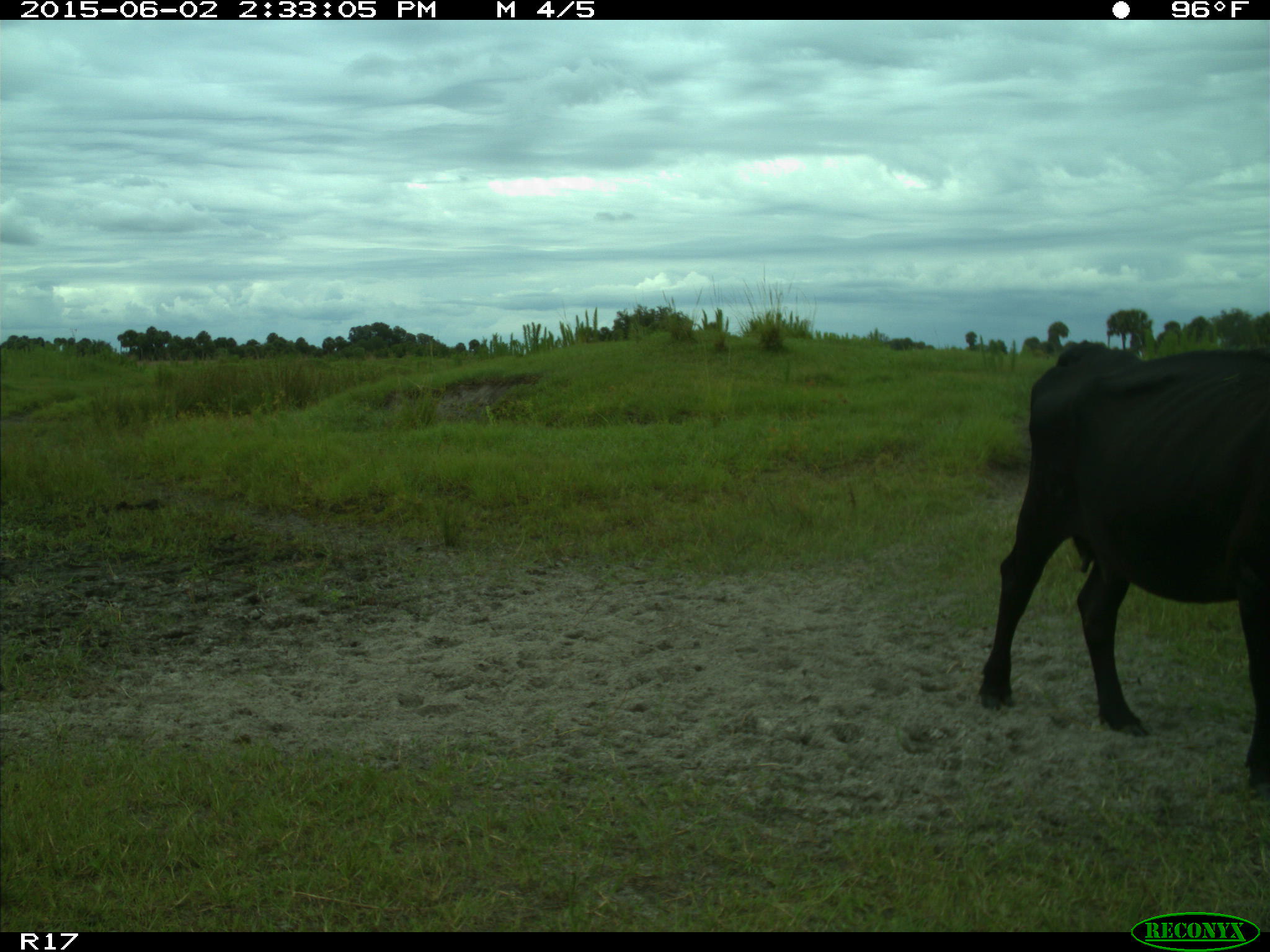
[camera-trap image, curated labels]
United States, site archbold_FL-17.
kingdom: Animalia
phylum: Chordata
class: Mammalia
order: Artiodactyla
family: Bovidae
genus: Bos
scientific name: Bos taurus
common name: domestic cow